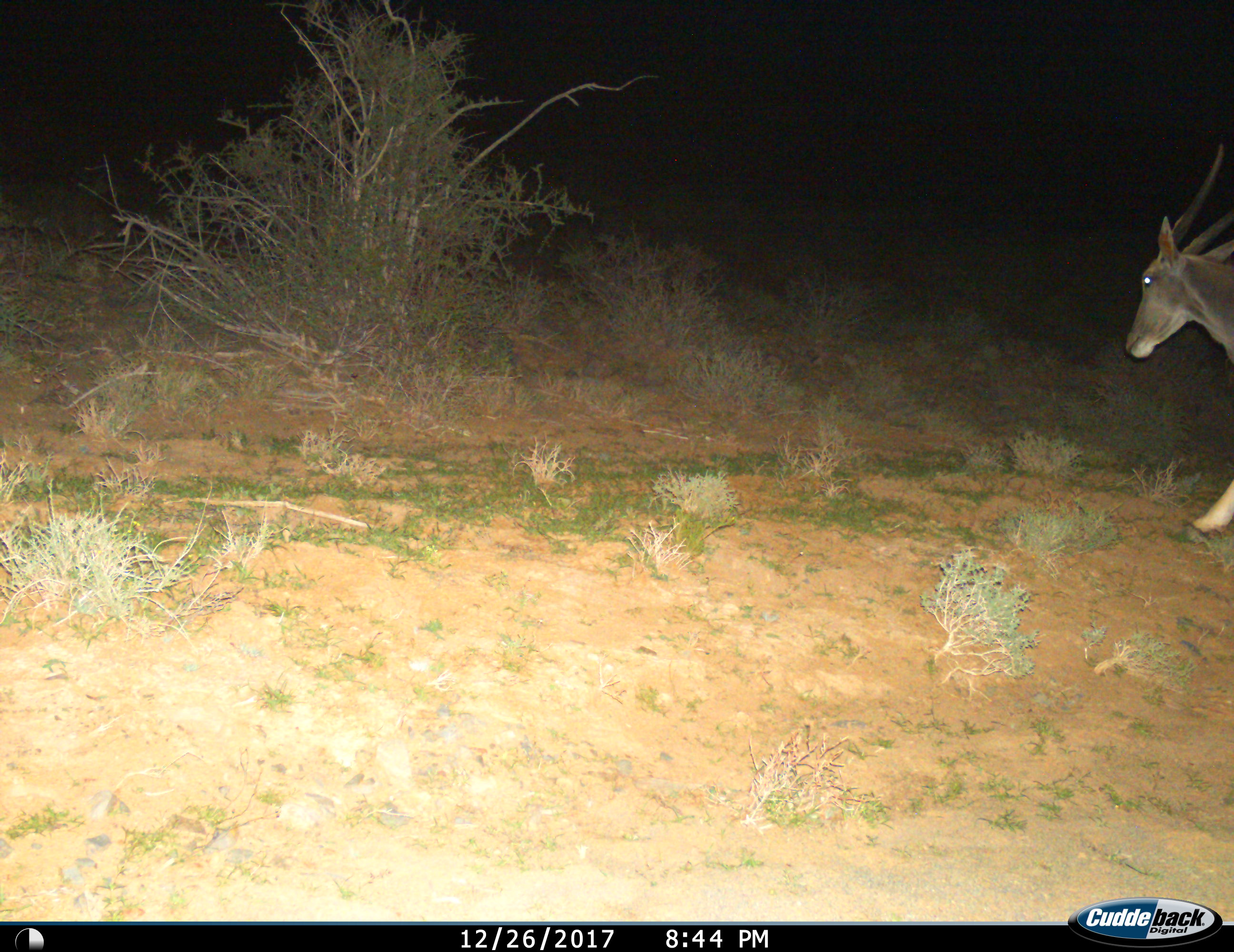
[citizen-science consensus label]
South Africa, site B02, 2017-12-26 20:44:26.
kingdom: Animalia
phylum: Chordata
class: Mammalia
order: Artiodactyla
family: Bovidae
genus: Tragelaphus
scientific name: Tragelaphus oryx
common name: eland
Eland (Tragelaphus oryx), count 1. Behavior (volunteer vote fractions): standing 0%, resting 0%, moving 100%, interacting 0%. Young present (vote fraction): 0%. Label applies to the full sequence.